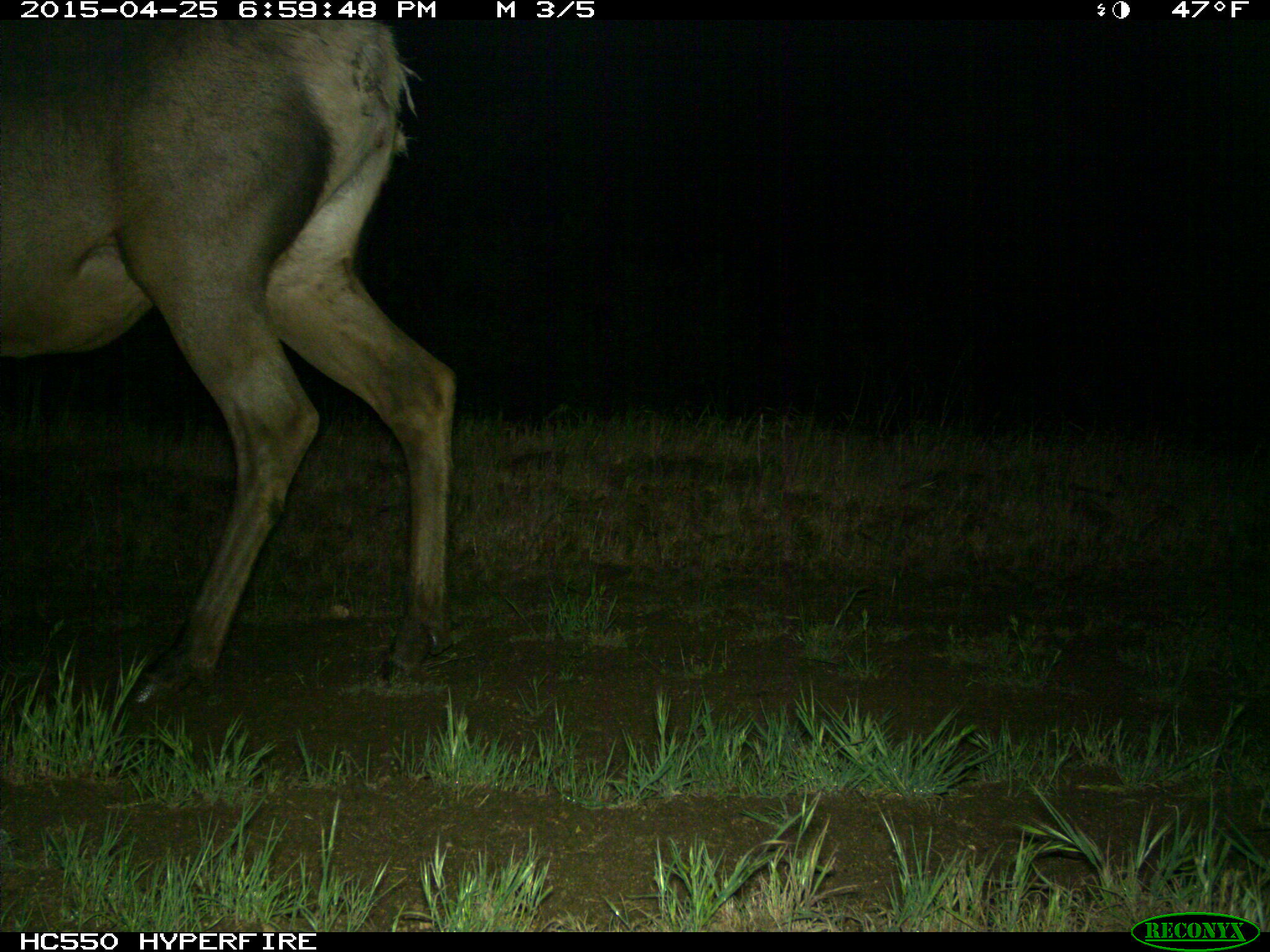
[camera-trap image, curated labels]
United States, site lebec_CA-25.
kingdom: Animalia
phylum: Chordata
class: Mammalia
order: Artiodactyla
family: Cervidae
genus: Cervus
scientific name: Cervus canadensis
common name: elk